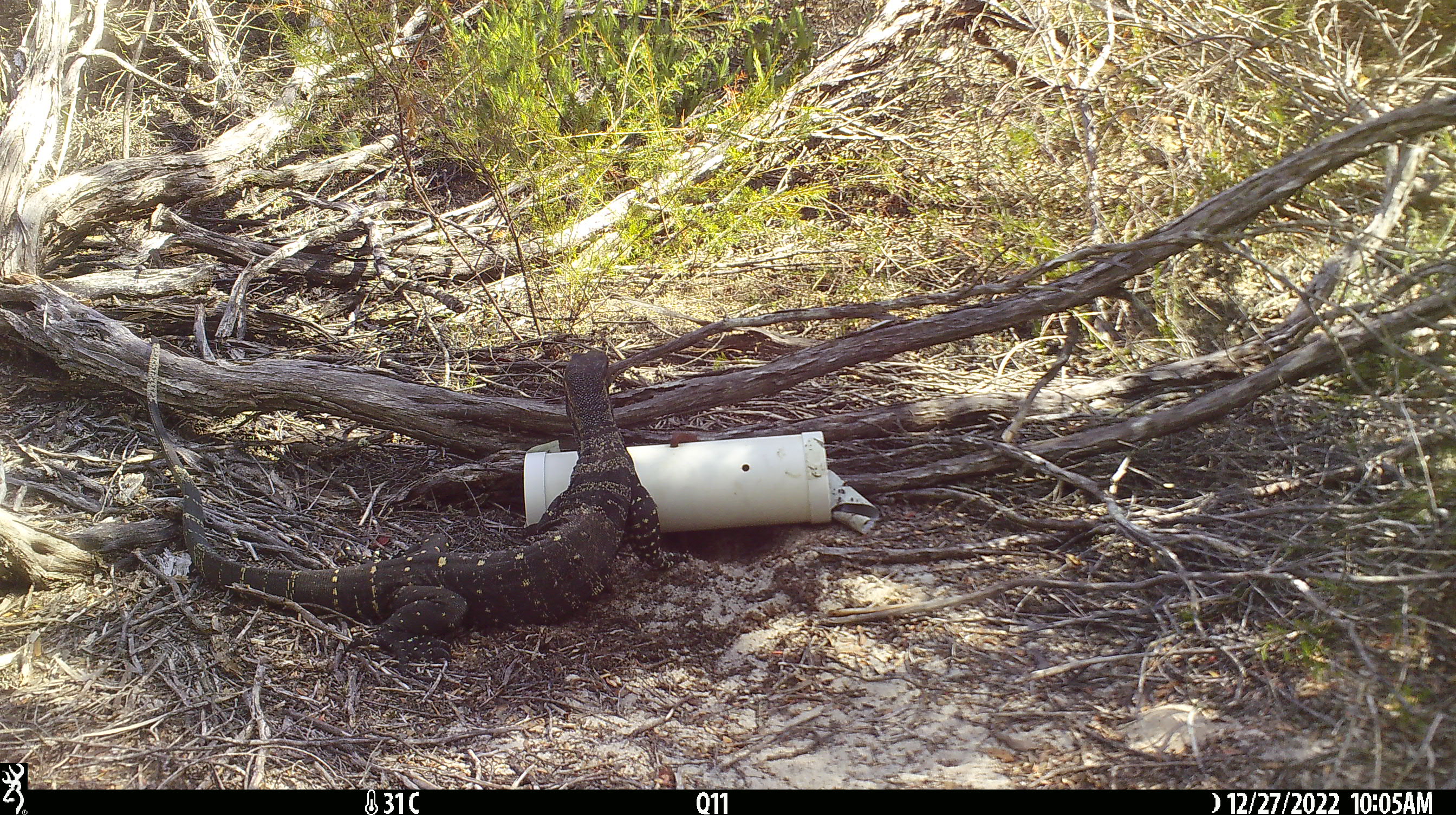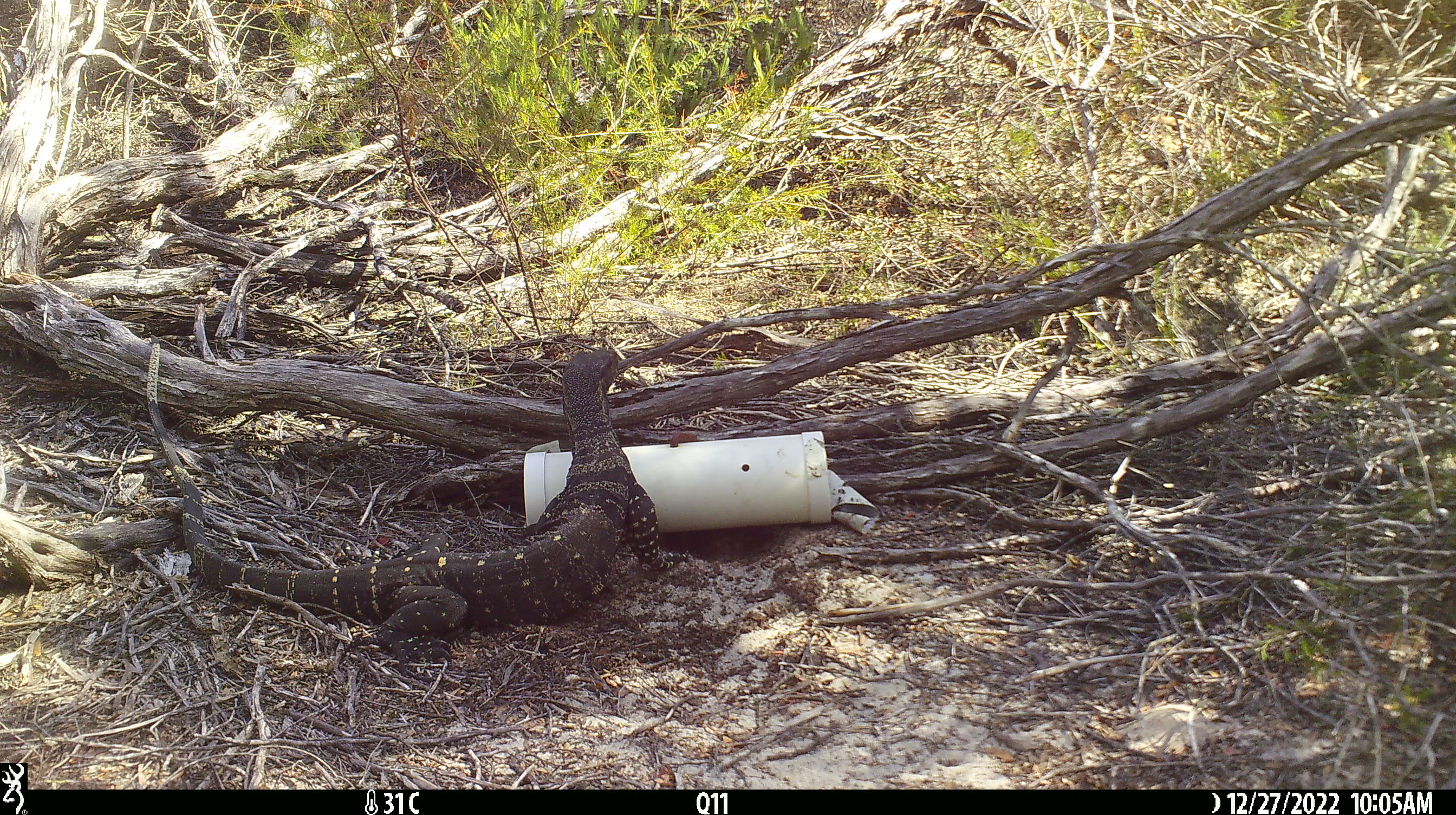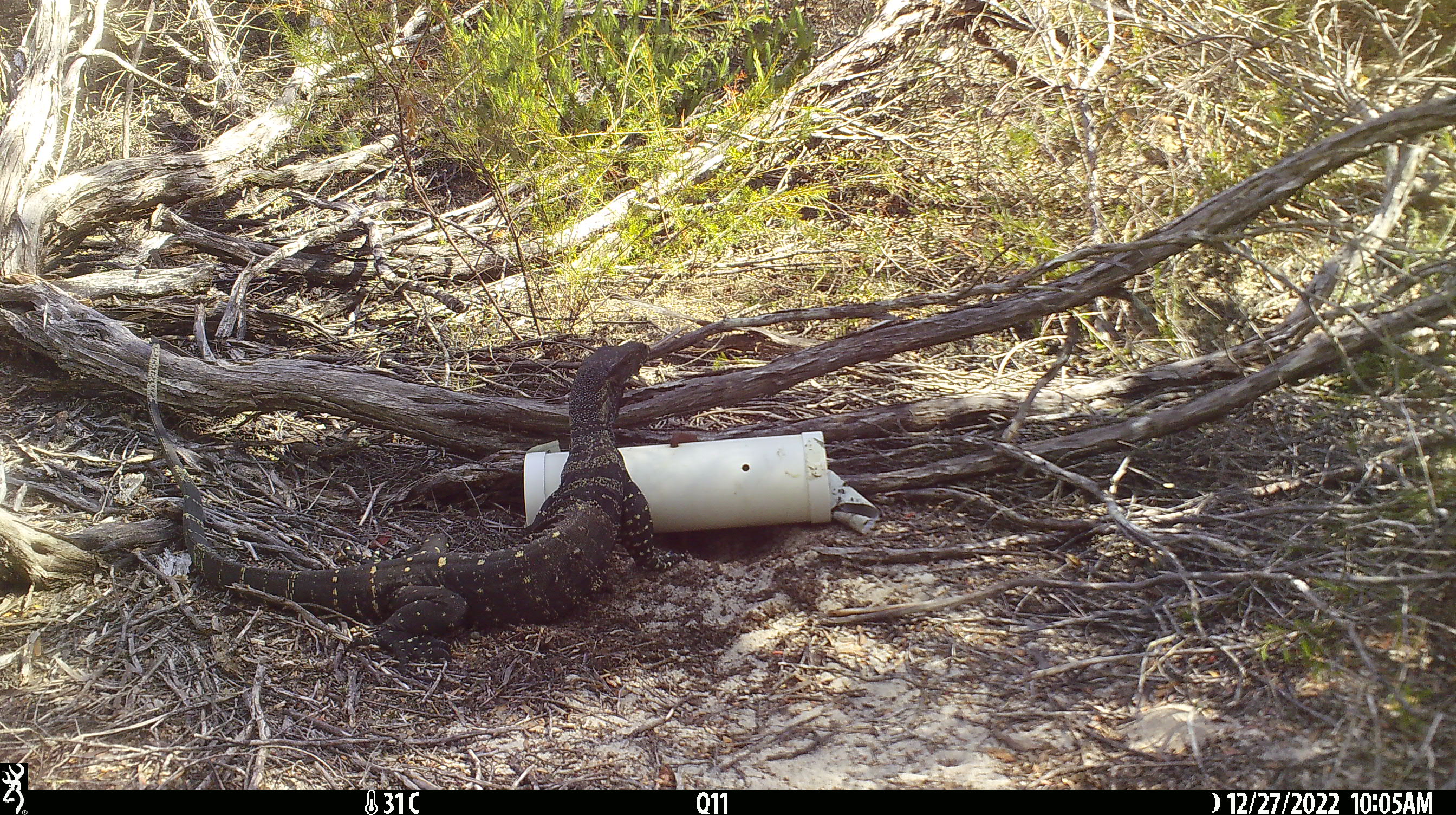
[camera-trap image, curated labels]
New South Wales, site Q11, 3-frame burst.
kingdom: Animalia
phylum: Chordata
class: Reptilia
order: Squamata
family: Varanidae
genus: Varanus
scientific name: Varanus varius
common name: lace monitor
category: goanna